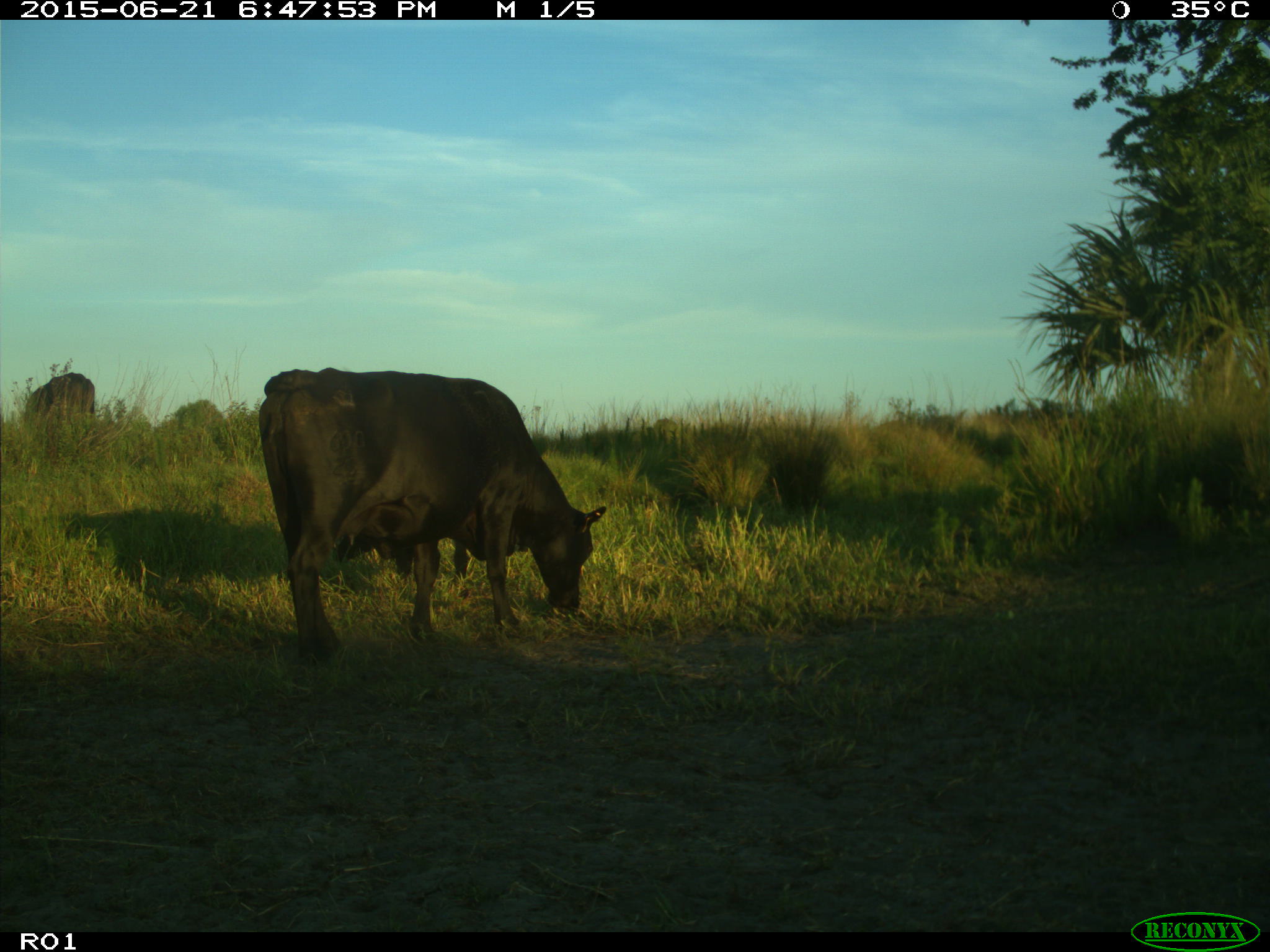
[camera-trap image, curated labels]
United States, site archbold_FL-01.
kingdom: Animalia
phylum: Chordata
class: Mammalia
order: Artiodactyla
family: Bovidae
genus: Bos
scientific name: Bos taurus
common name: domestic cow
Bos taurus (domestic cow).